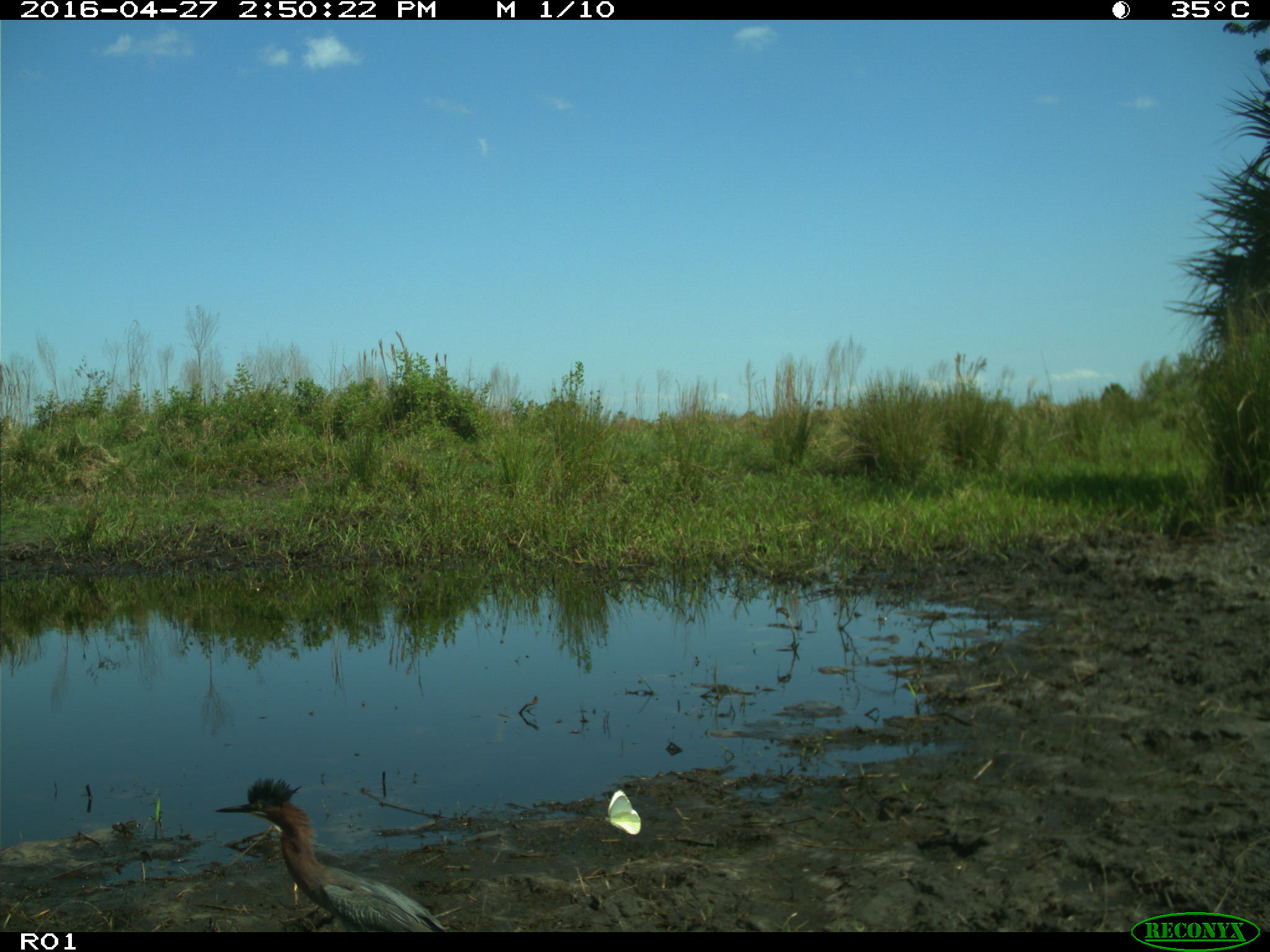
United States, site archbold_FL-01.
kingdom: Animalia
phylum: Chordata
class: Aves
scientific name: Aves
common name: birds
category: unidentified bird